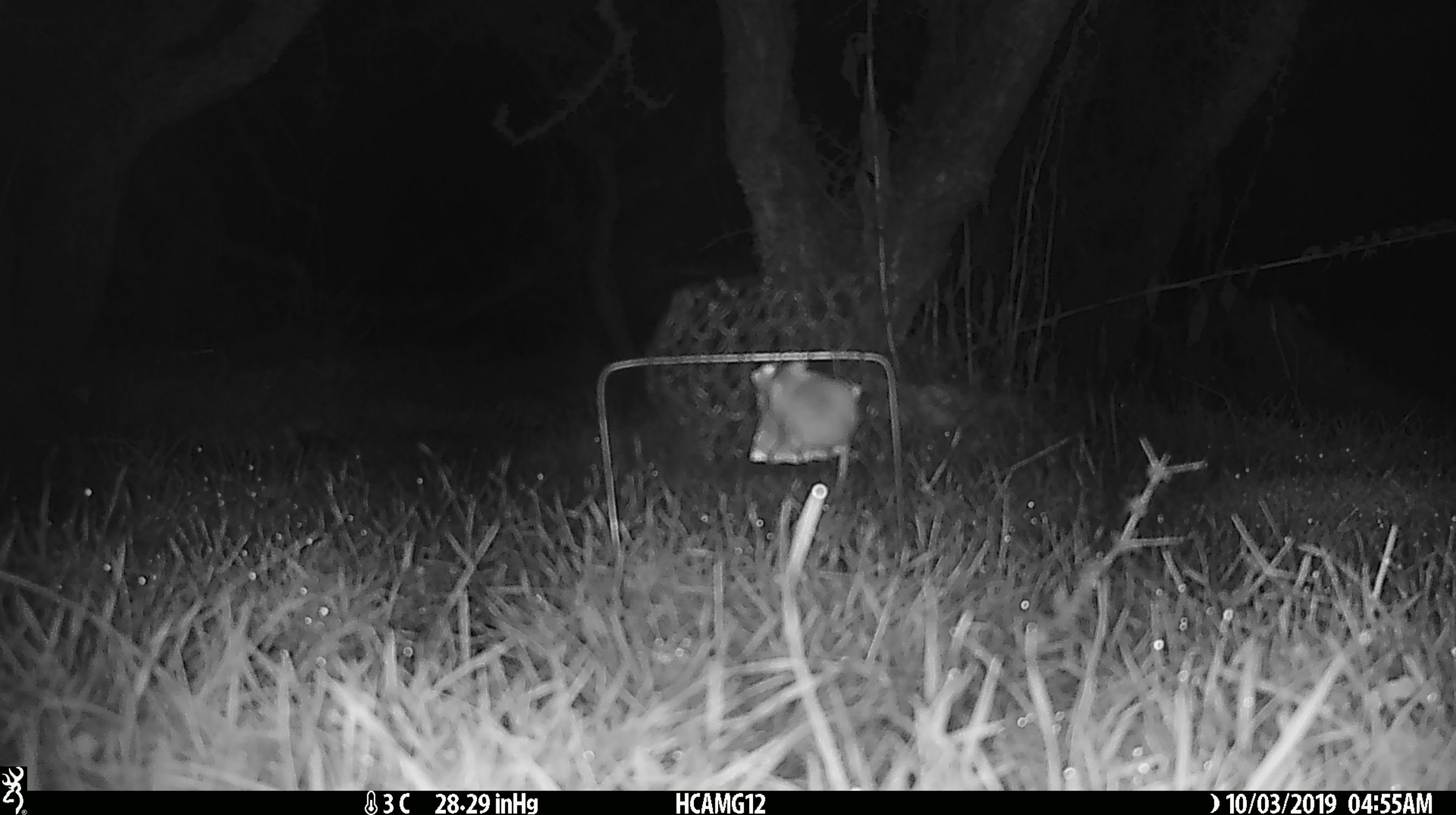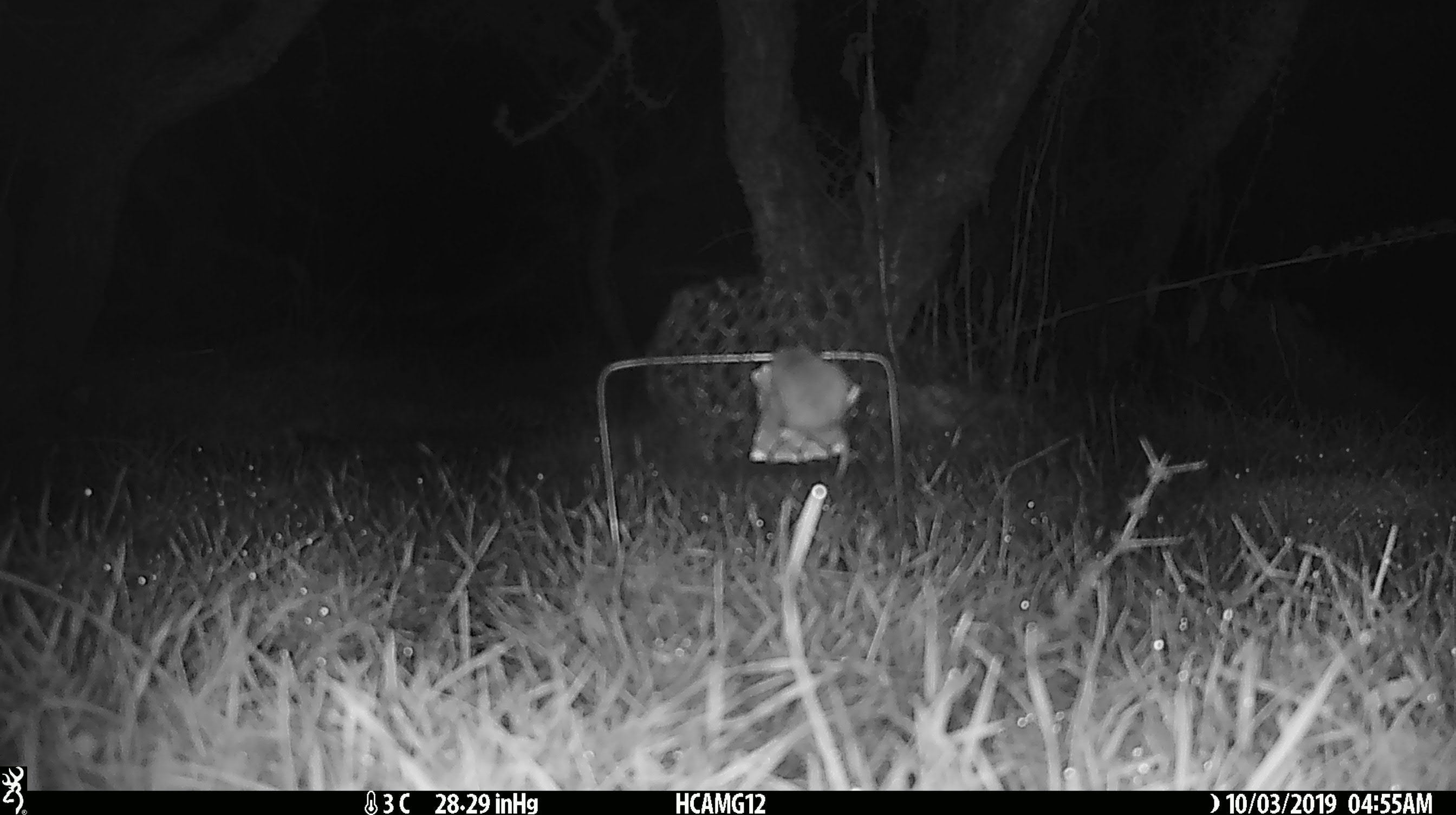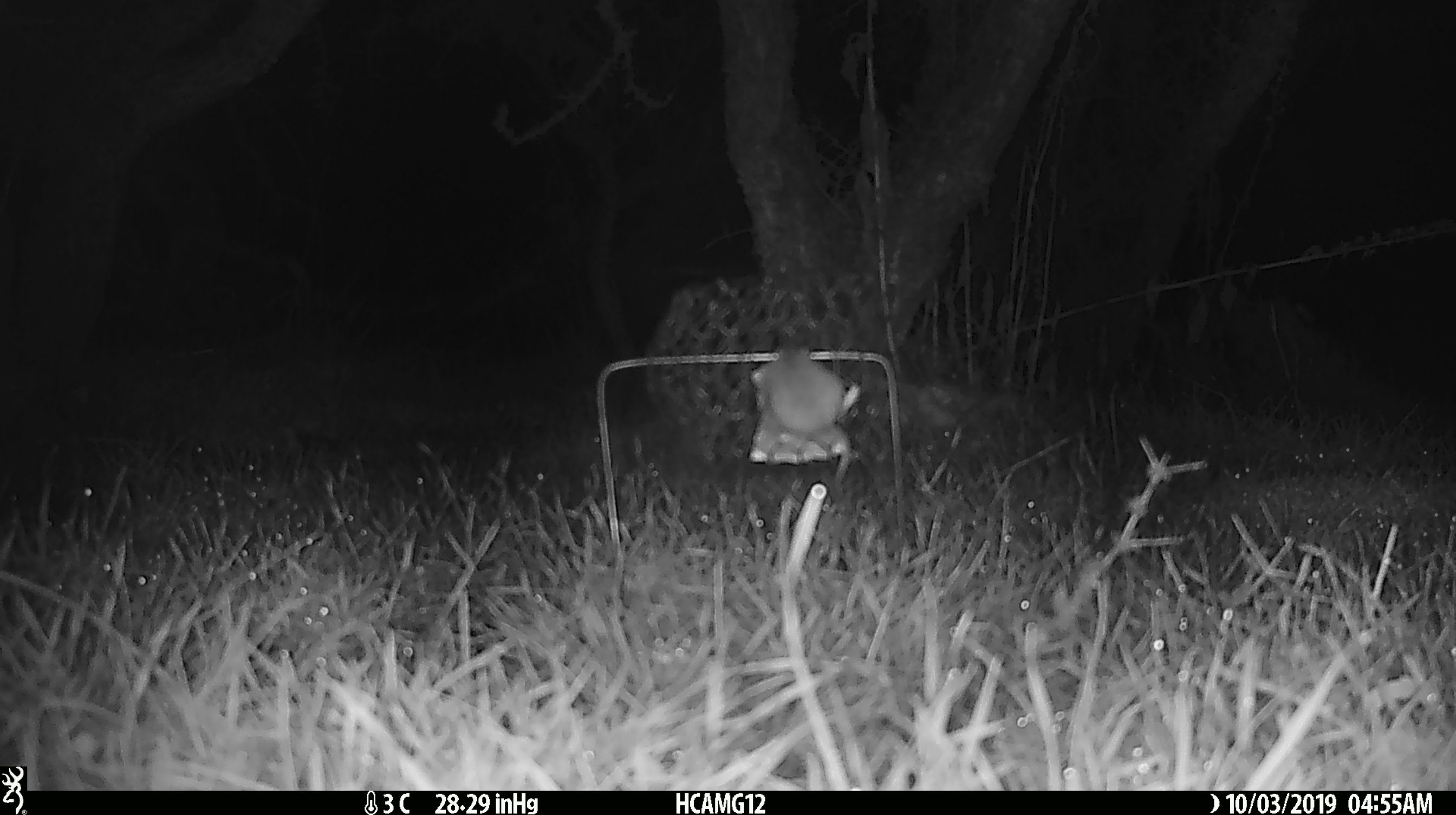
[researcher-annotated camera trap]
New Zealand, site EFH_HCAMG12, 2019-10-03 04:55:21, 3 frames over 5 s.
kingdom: Animalia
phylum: Chordata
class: Mammalia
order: Rodentia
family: Muridae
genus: Mus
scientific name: Mus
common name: mouse